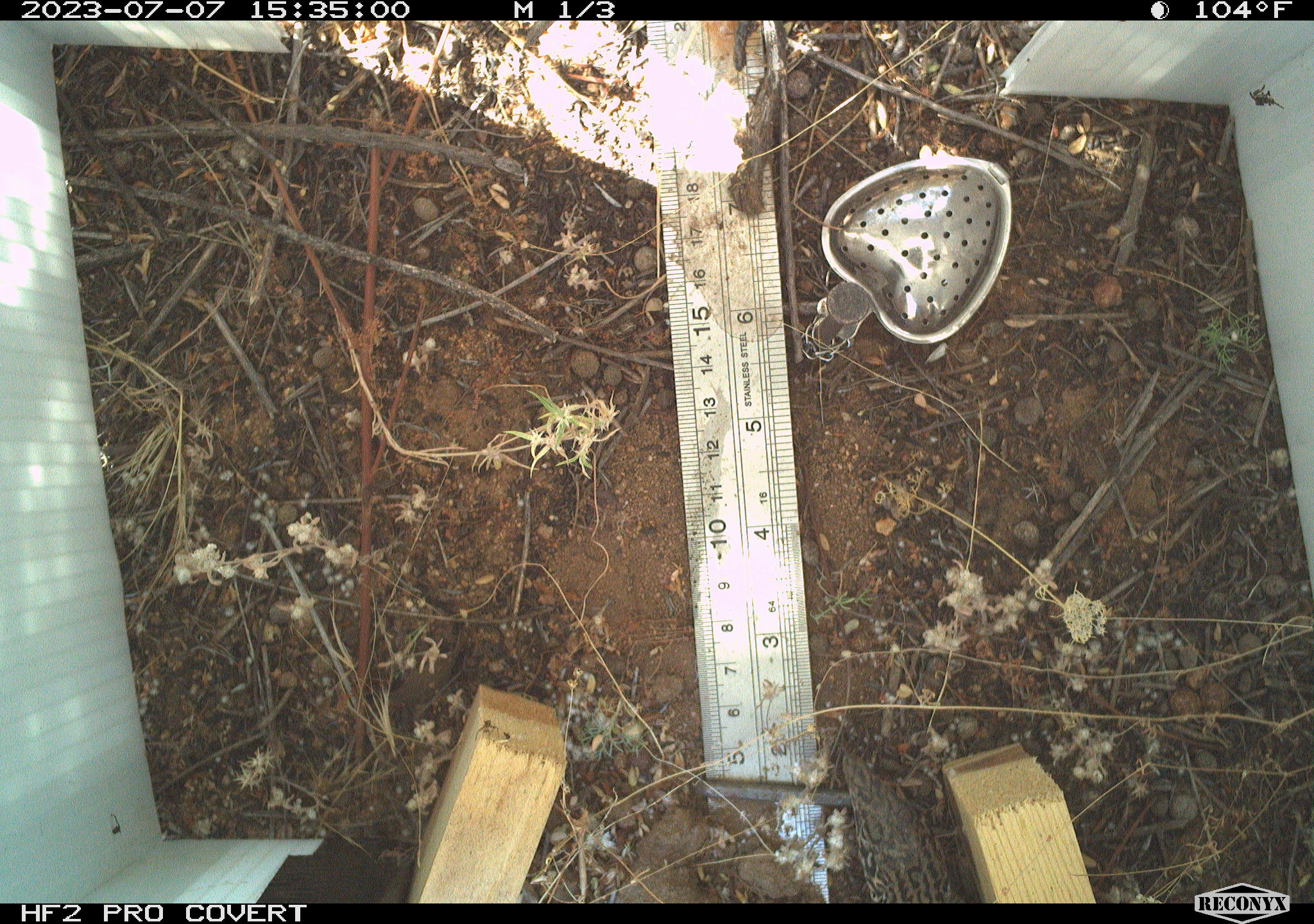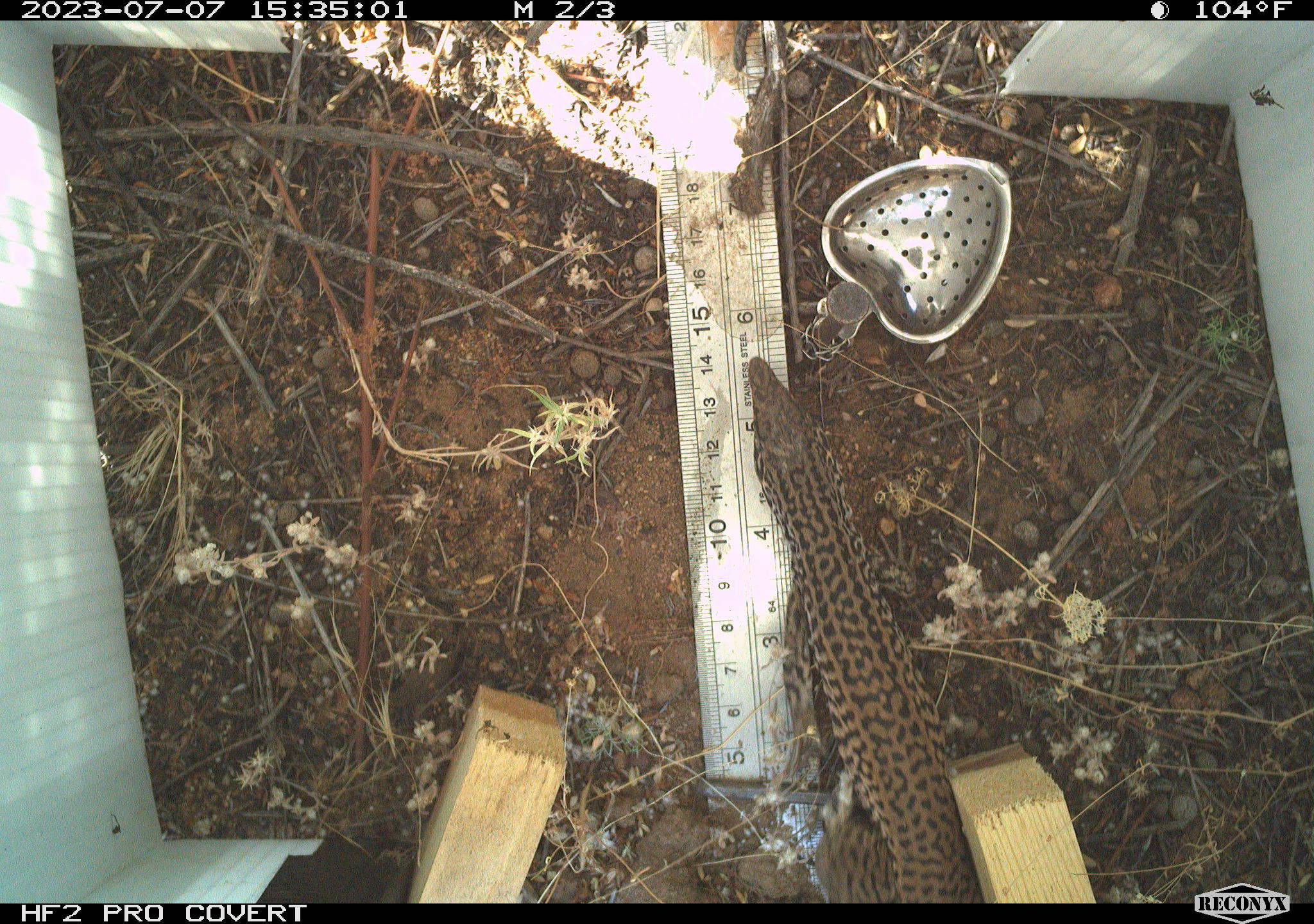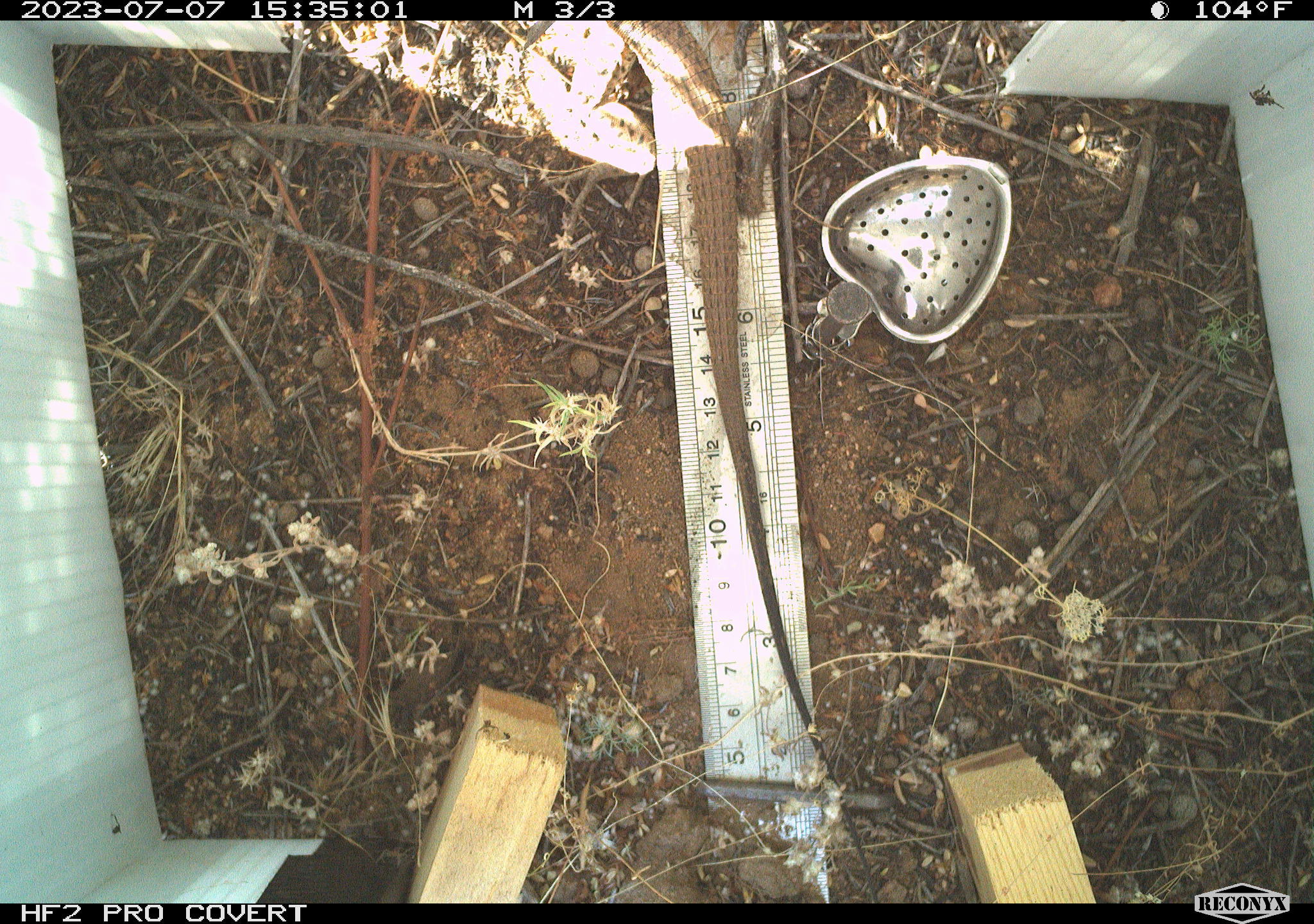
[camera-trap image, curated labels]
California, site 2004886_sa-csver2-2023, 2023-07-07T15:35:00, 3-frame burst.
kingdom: Animalia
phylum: Chordata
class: Reptilia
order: Squamata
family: Teiidae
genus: Aspidoscelis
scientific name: Aspidoscelis tigris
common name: western whiptail